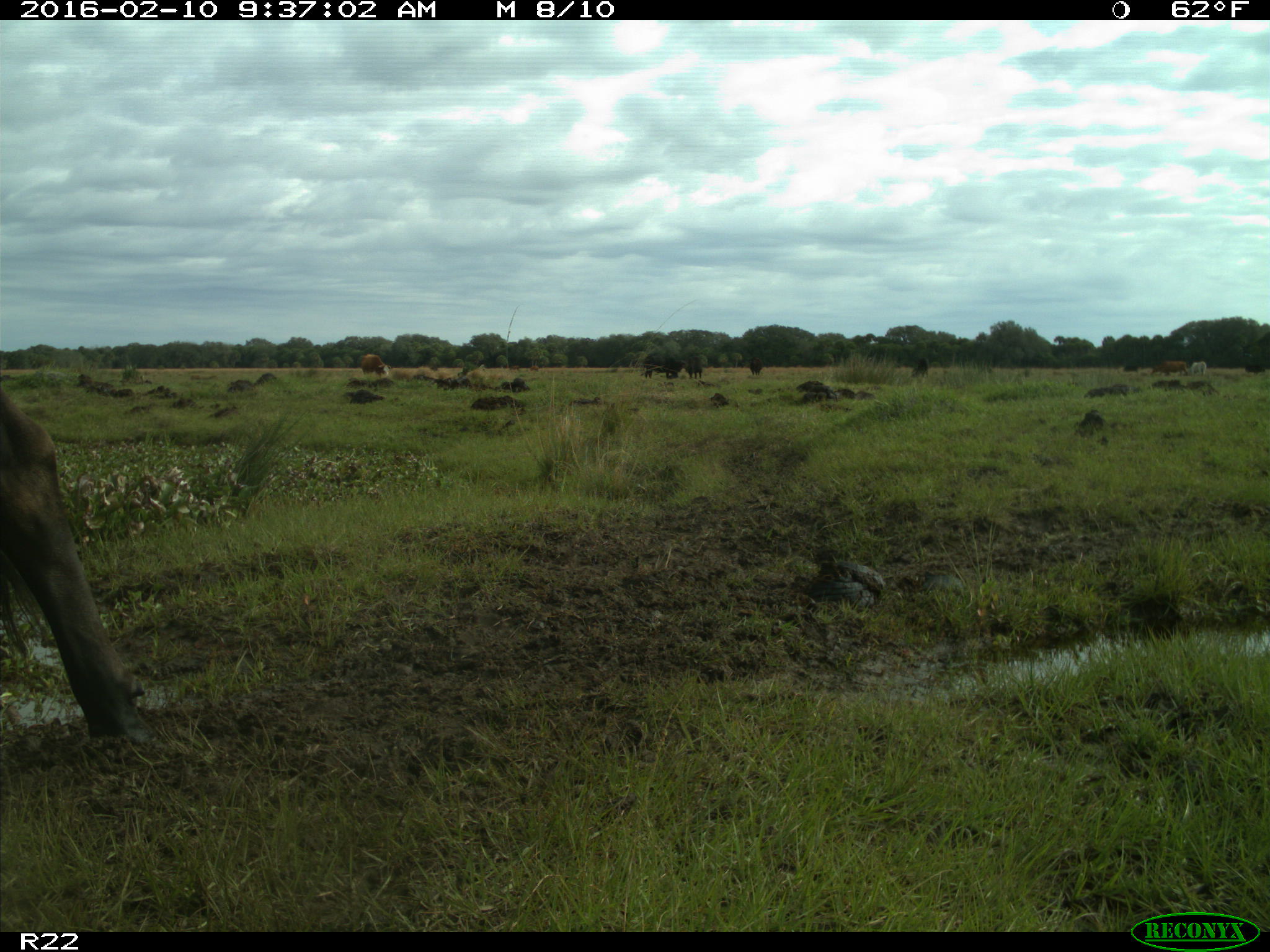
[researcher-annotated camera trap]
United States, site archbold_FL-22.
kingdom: Animalia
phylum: Chordata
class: Mammalia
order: Artiodactyla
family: Bovidae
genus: Bos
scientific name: Bos taurus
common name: domestic cow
Bos taurus (domestic cow).